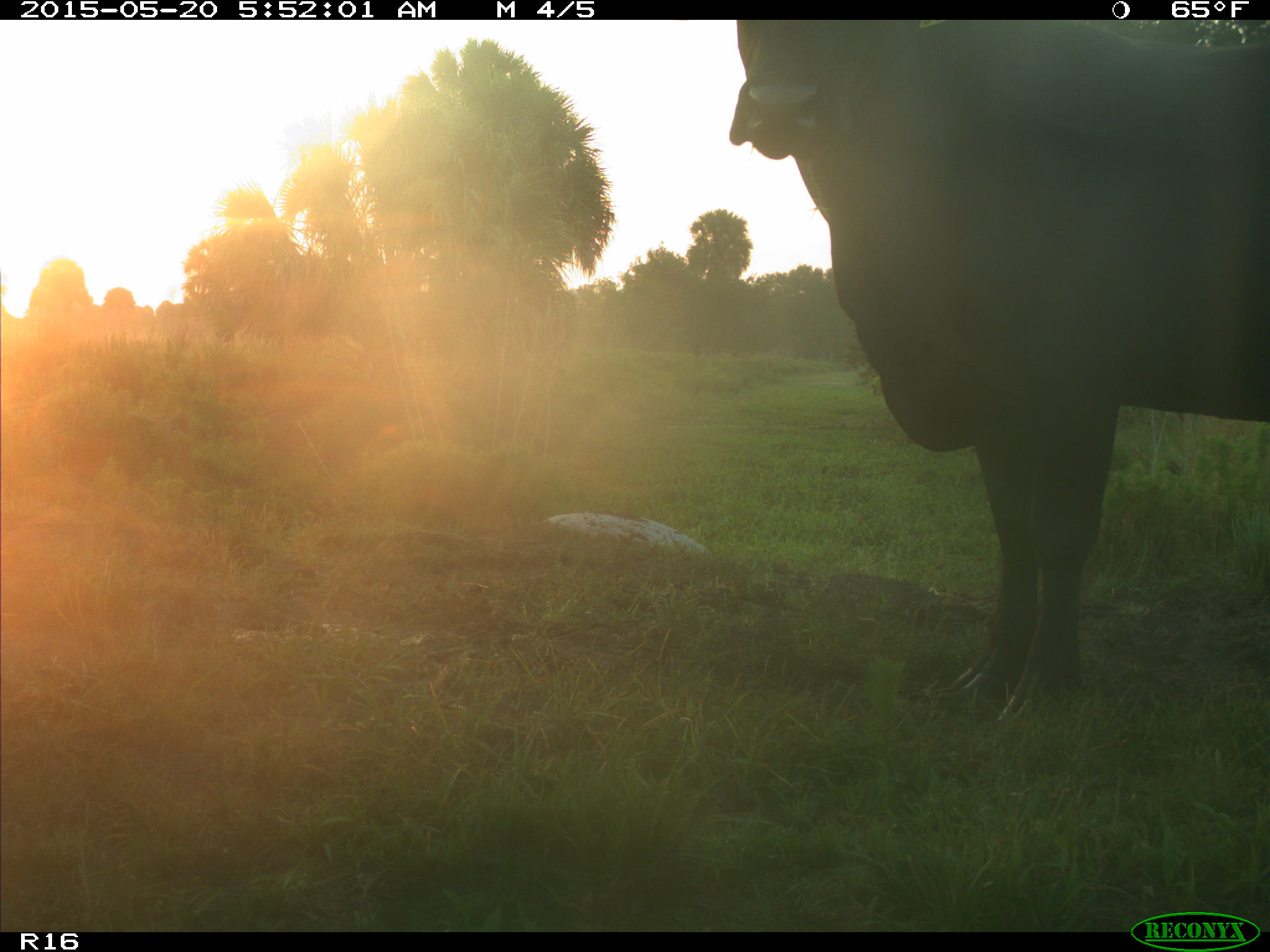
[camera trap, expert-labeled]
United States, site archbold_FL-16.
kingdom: Animalia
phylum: Chordata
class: Mammalia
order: Artiodactyla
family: Bovidae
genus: Bos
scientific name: Bos taurus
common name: domestic cow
Bos taurus (domestic cow).